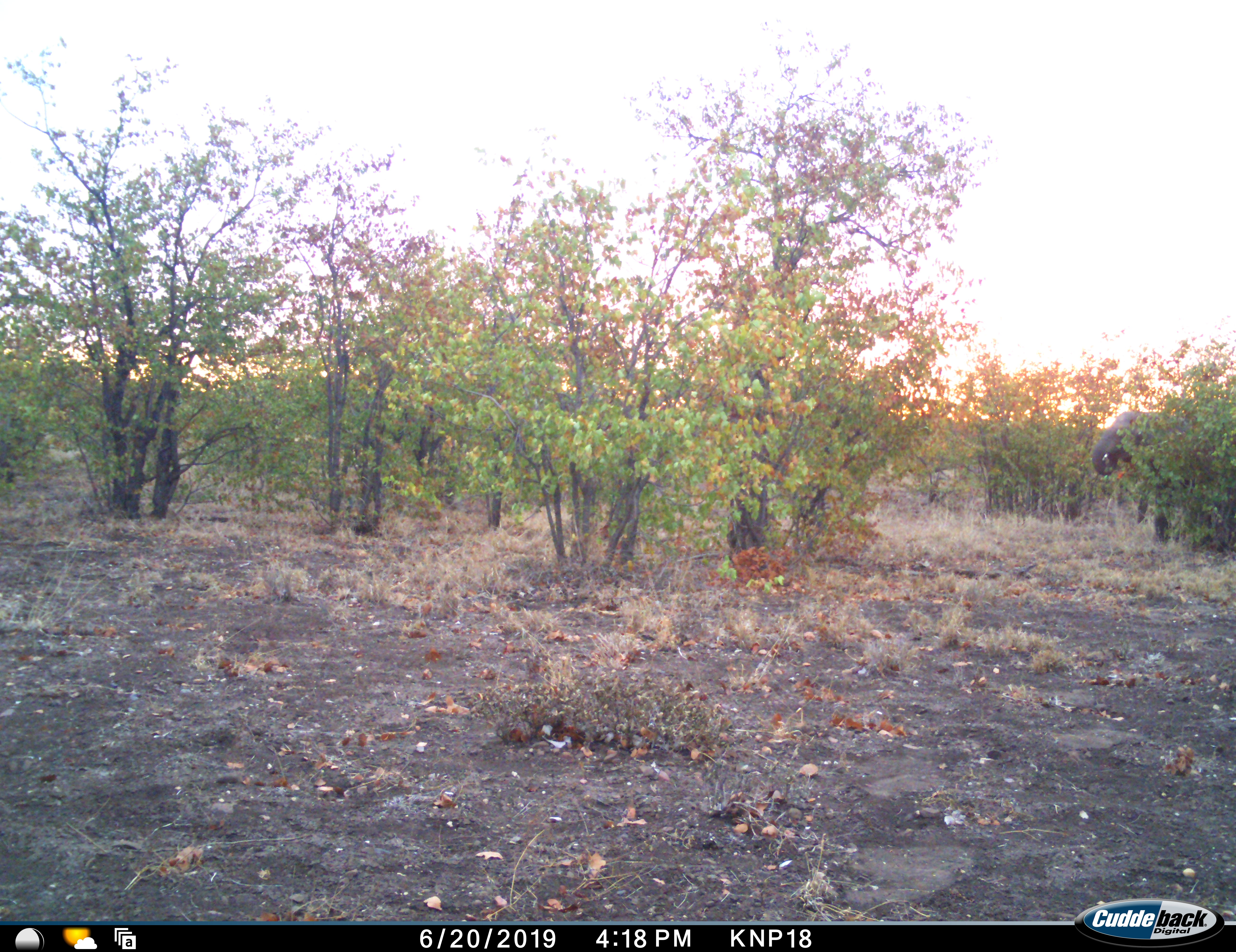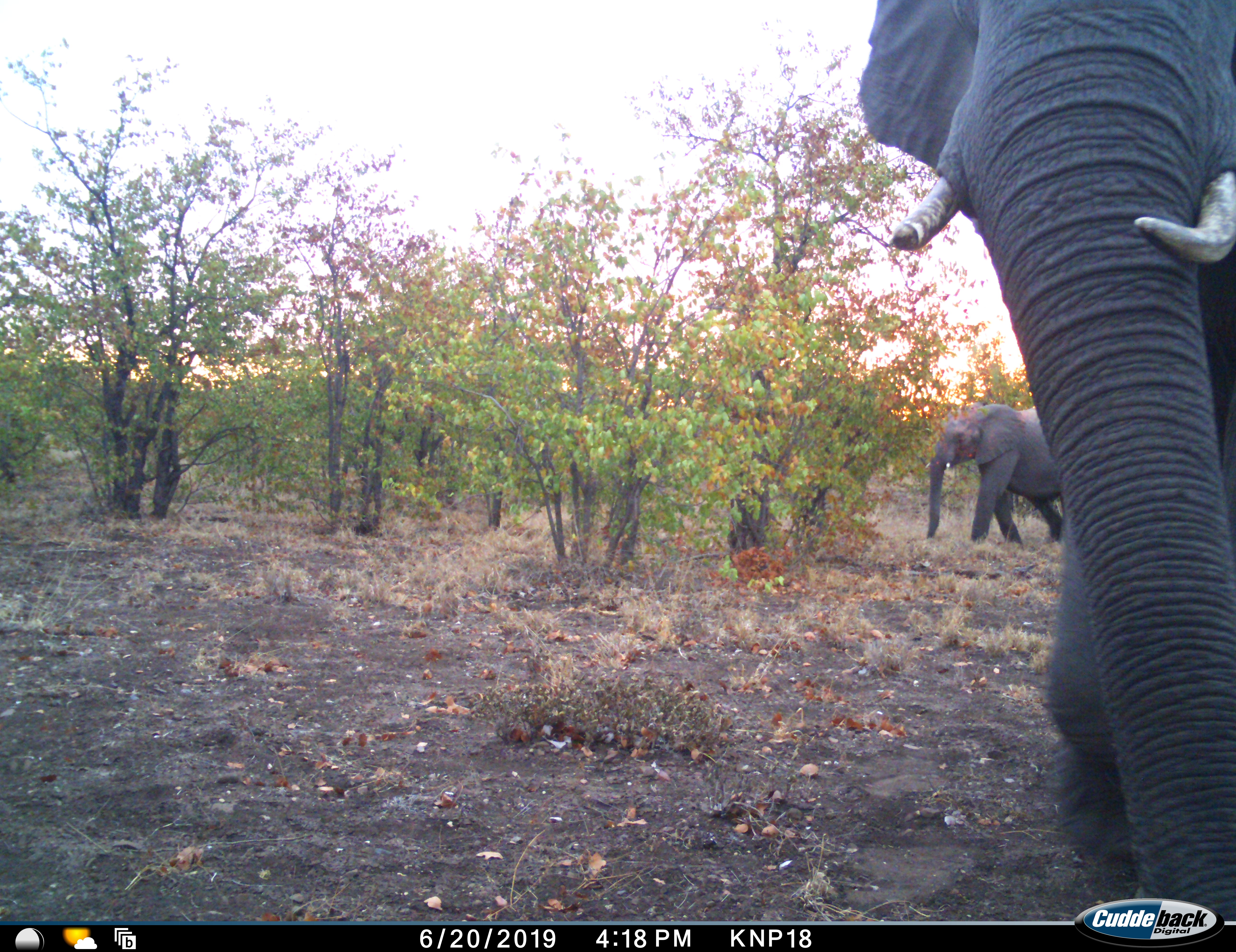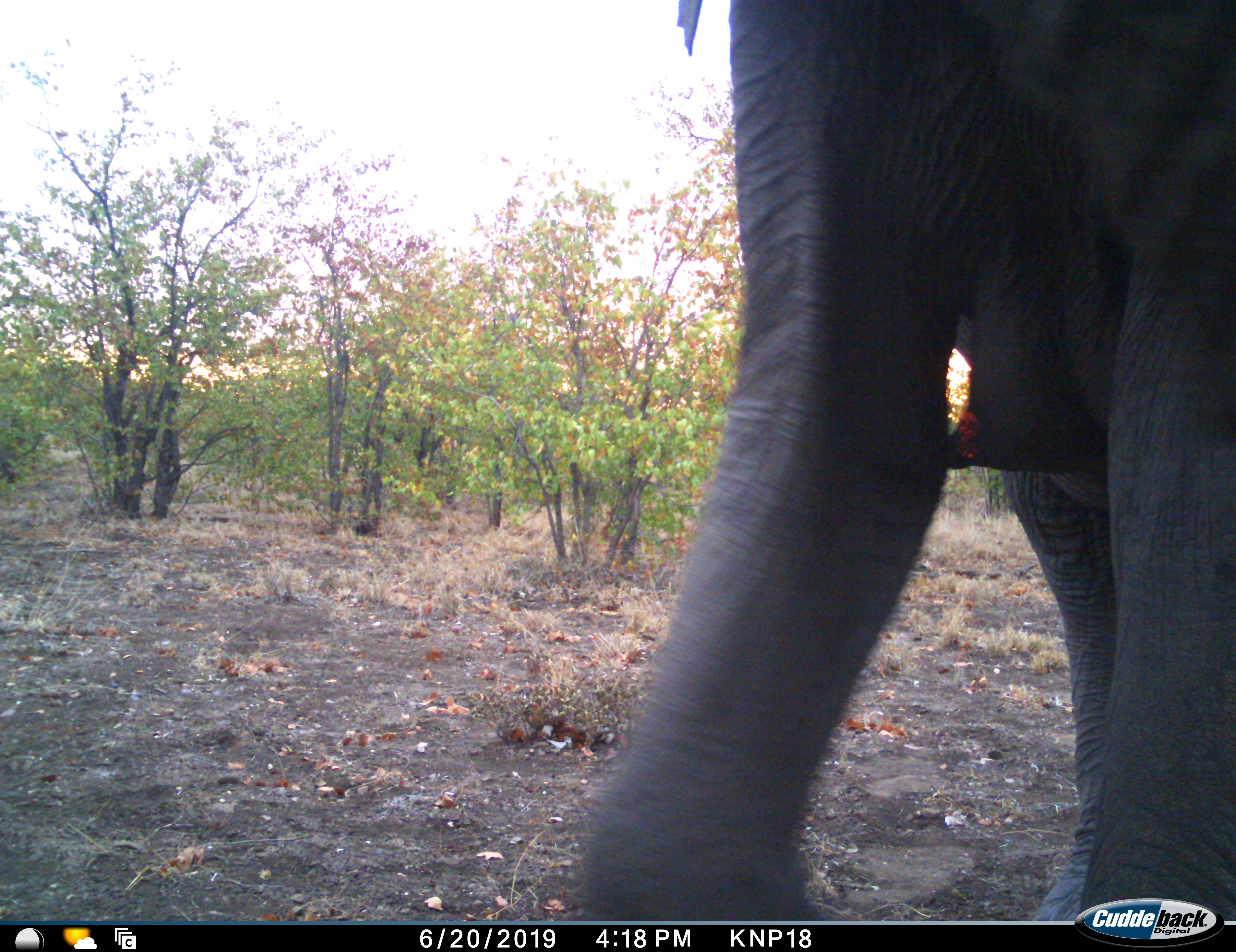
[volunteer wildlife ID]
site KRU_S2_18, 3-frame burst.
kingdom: Animalia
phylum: Chordata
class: Mammalia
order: Proboscidea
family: Elephantidae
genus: Loxodonta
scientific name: Loxodonta africana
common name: african bush elephant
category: elephant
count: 2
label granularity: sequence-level